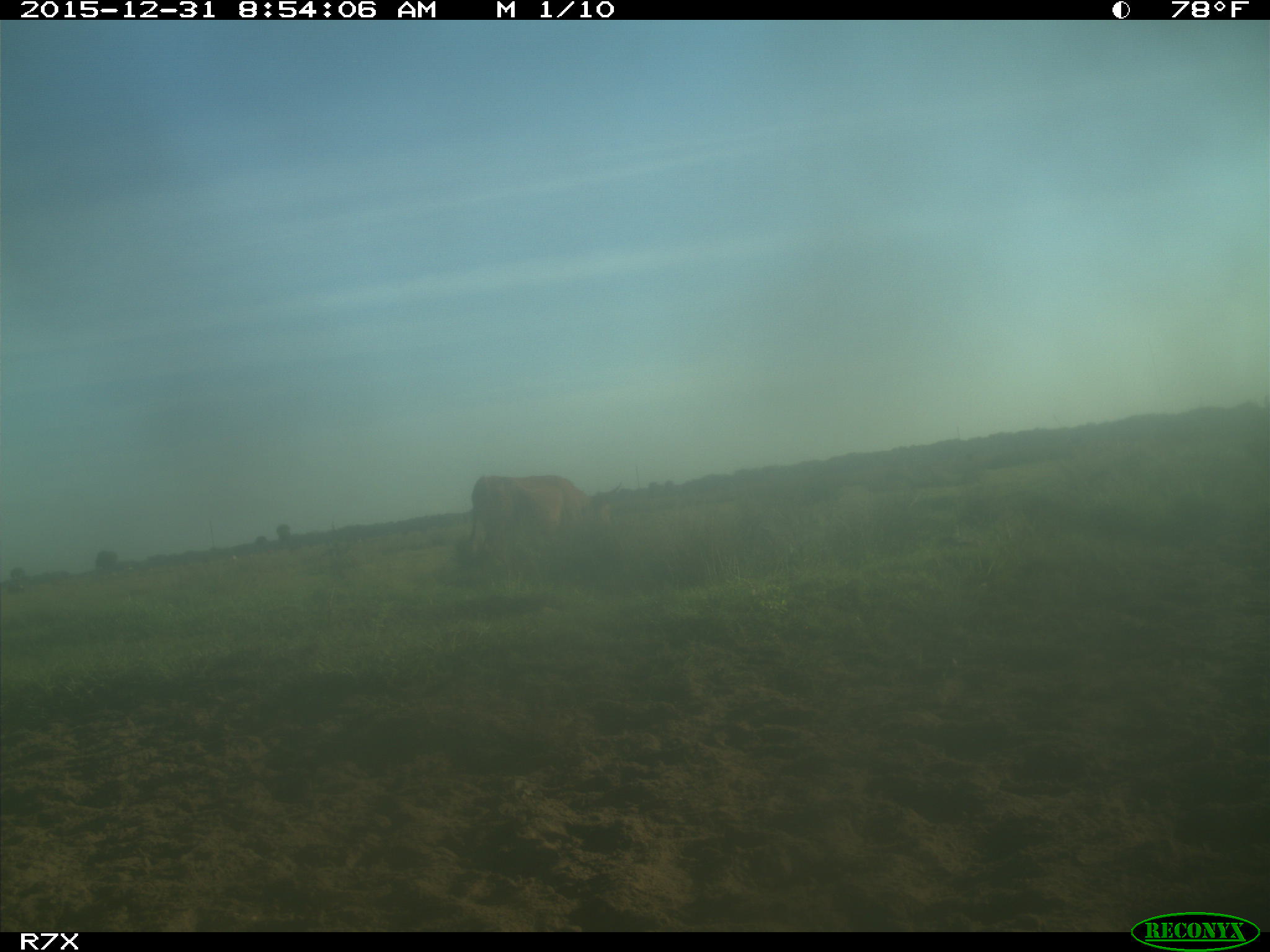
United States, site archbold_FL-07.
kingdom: Animalia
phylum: Chordata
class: Mammalia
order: Artiodactyla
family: Bovidae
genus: Bos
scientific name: Bos taurus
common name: domestic cow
Bos taurus (domestic cow).